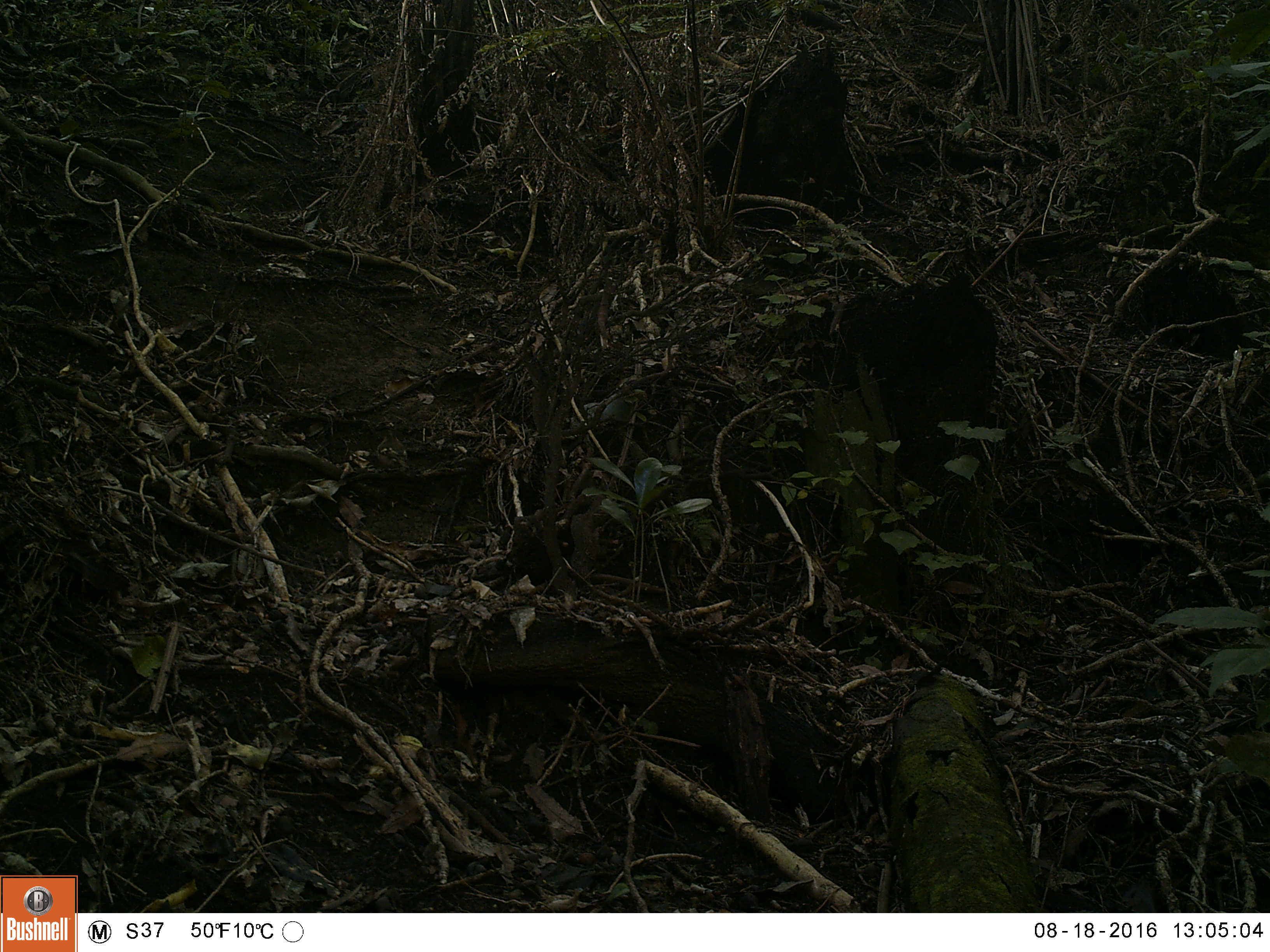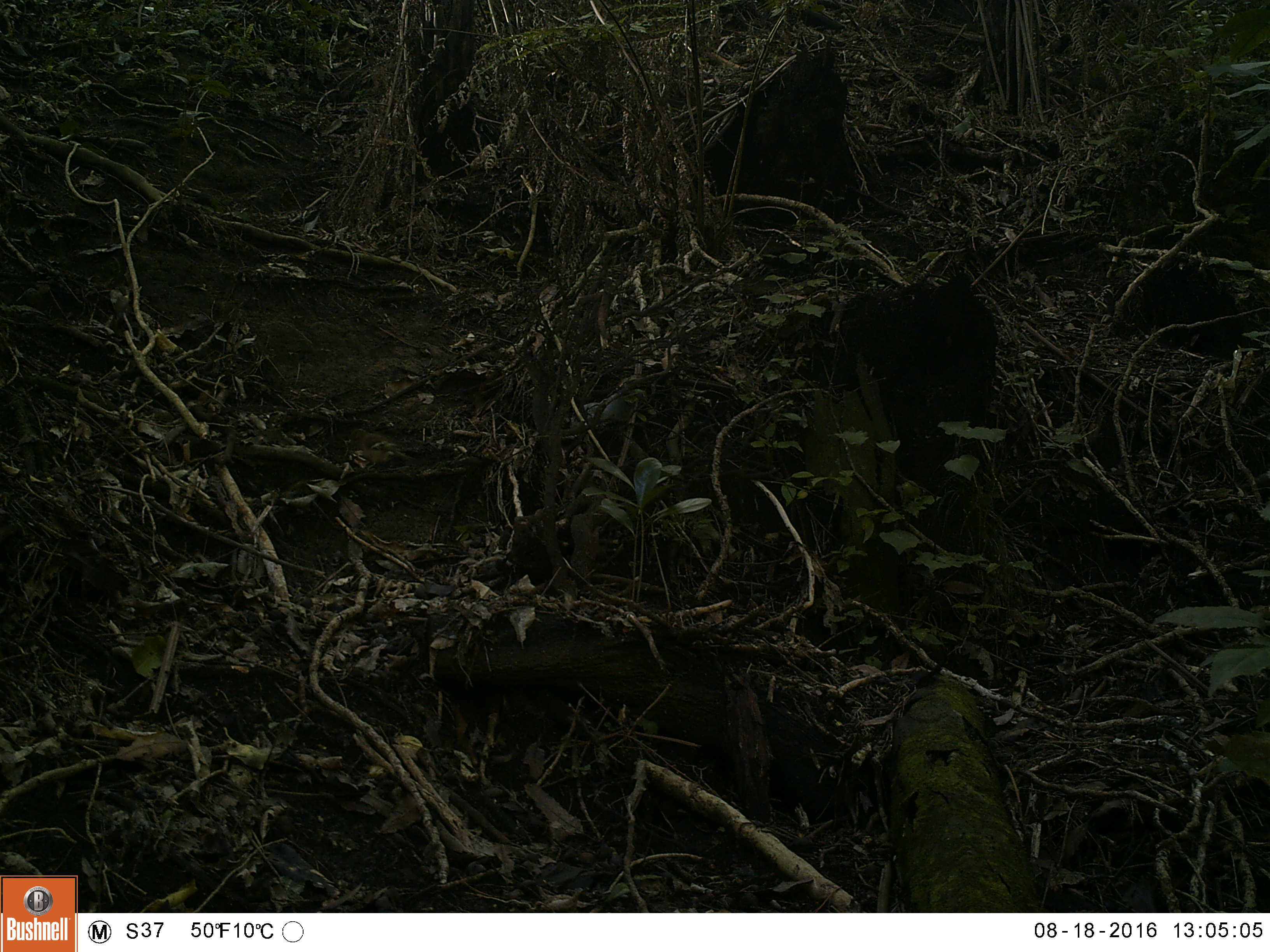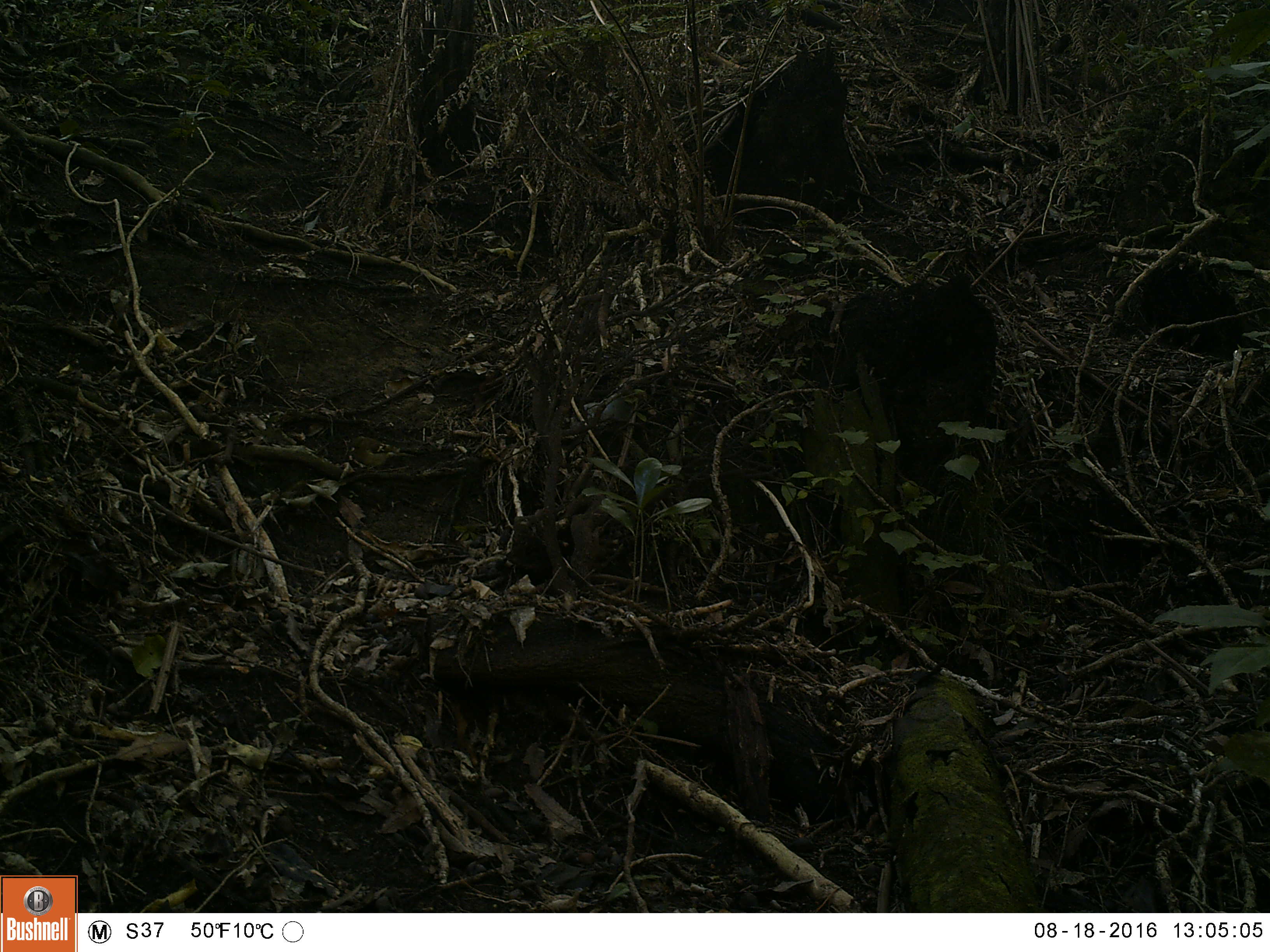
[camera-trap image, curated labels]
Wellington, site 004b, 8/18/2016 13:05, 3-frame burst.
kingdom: Animalia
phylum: Chordata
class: Aves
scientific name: Aves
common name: bird